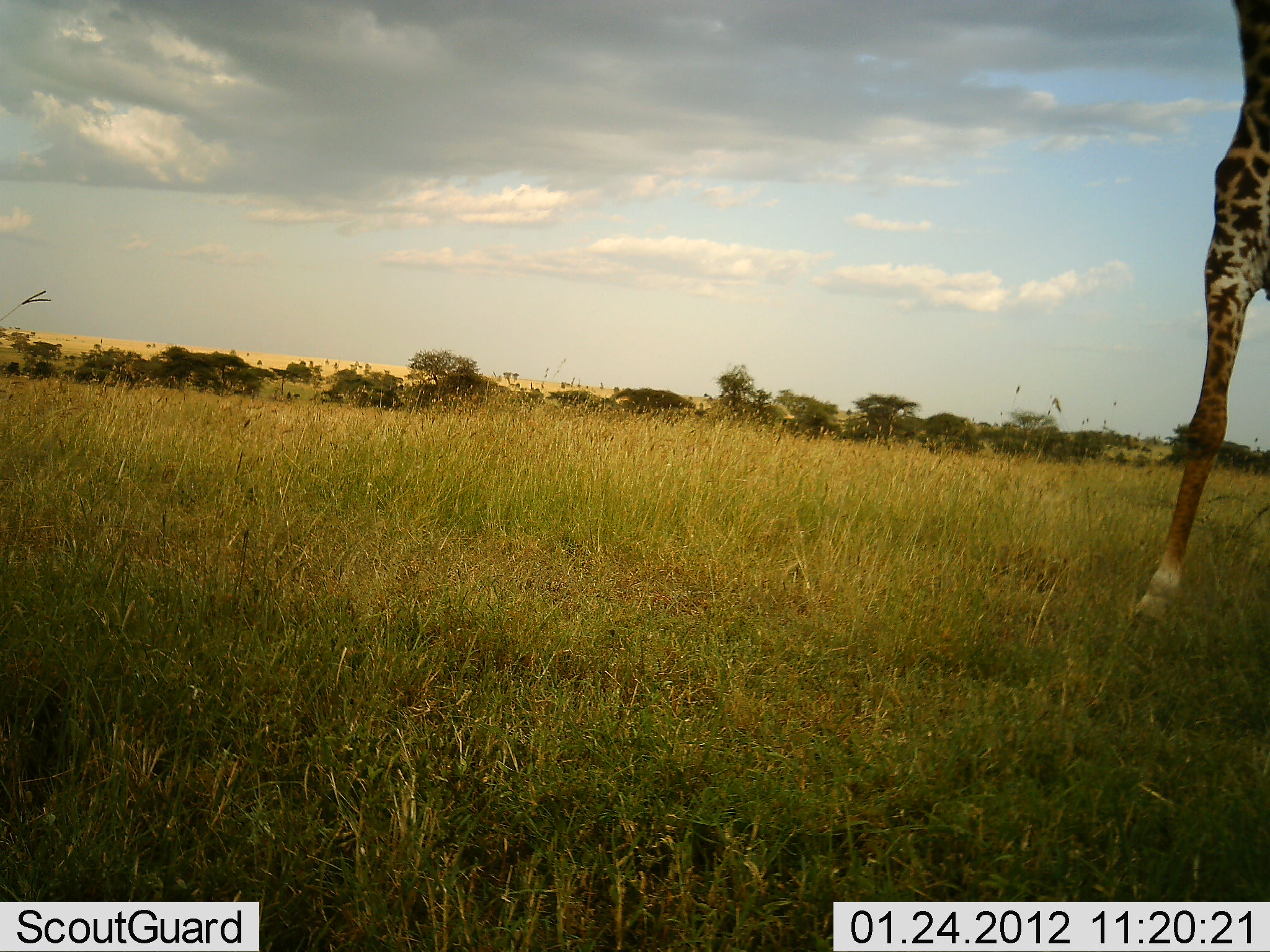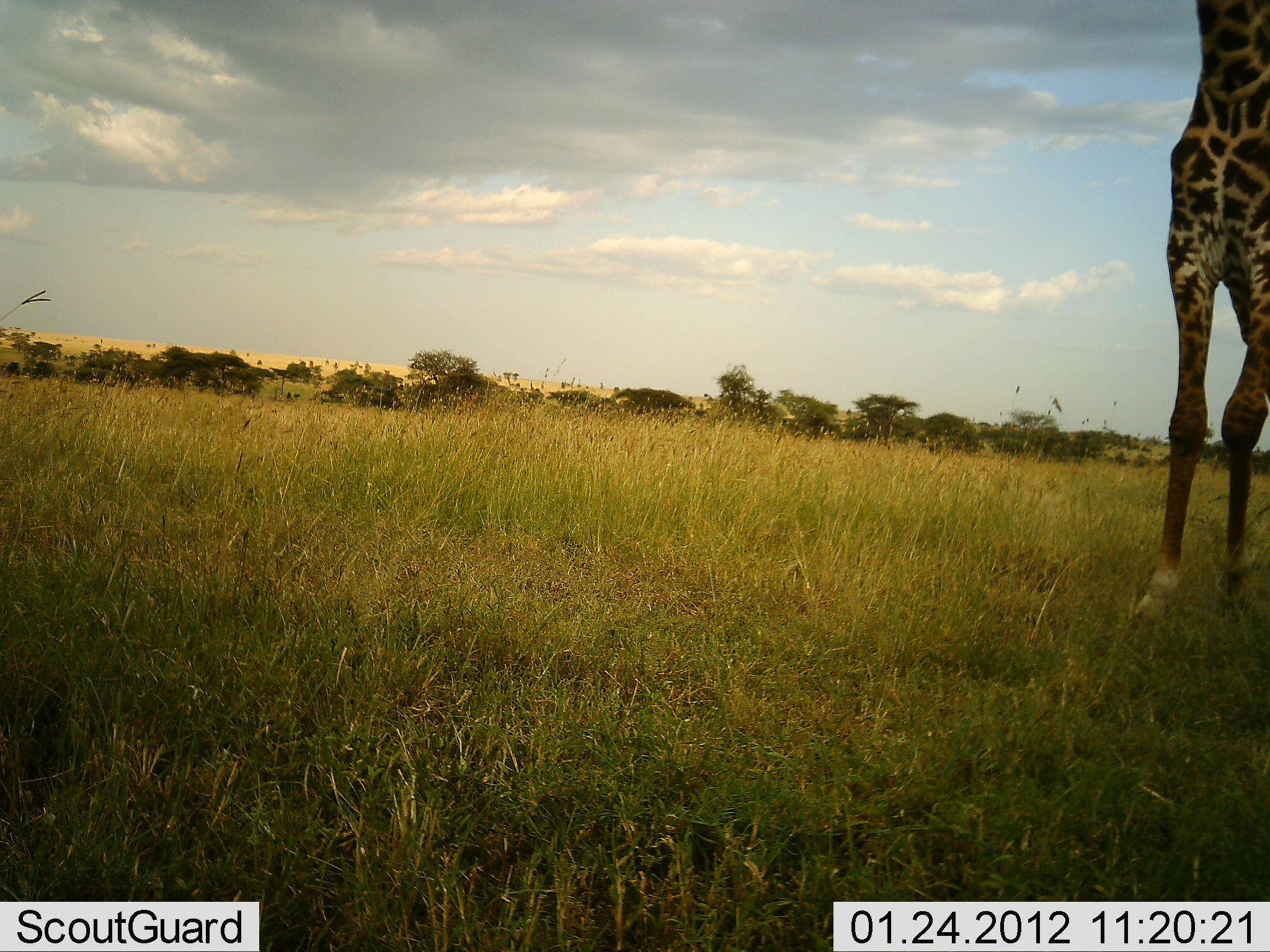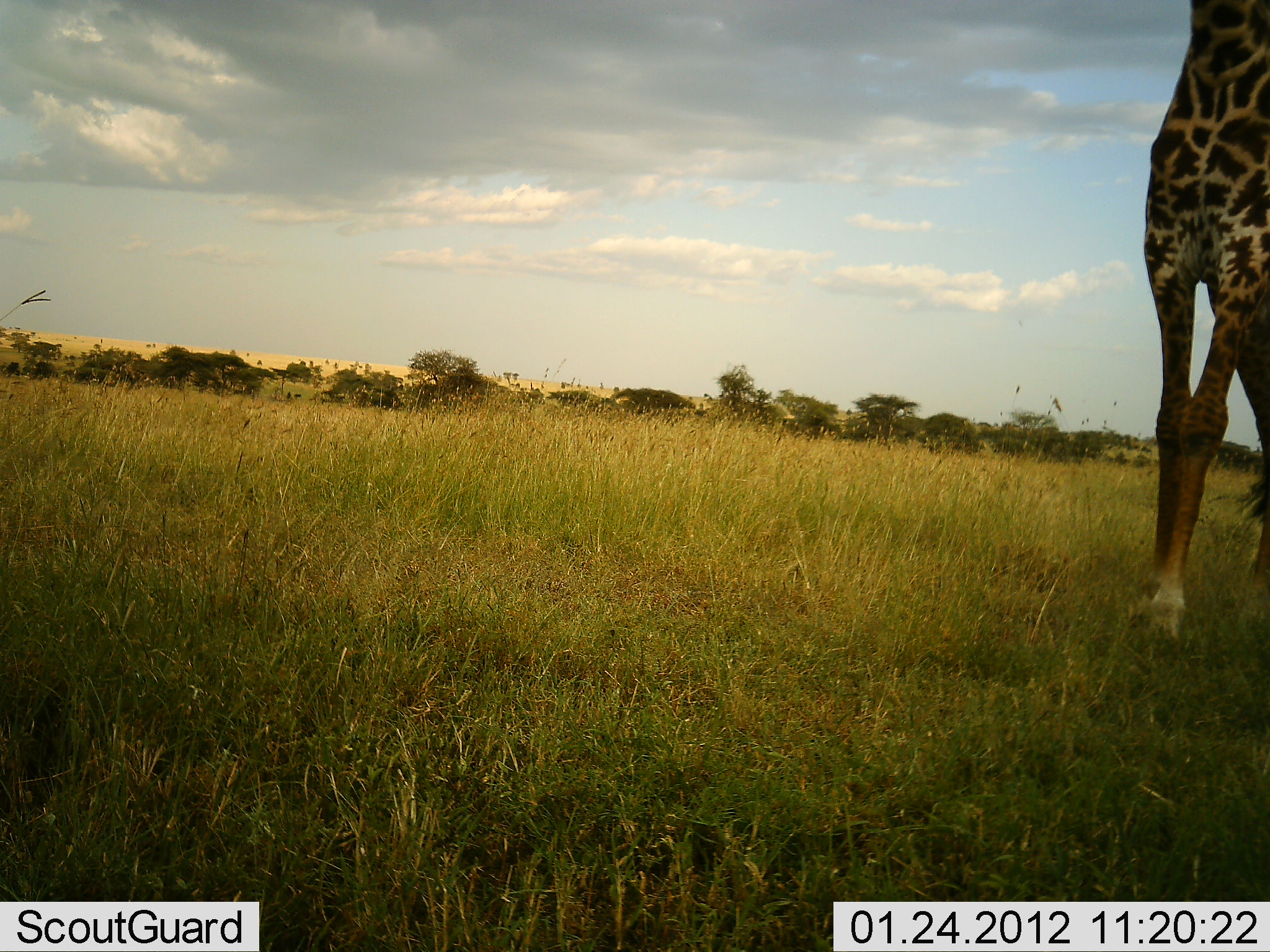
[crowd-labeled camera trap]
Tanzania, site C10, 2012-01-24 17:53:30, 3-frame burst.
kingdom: Animalia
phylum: Chordata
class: Mammalia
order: Artiodactyla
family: Giraffidae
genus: Giraffa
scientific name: Giraffa camelopardalis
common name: giraffe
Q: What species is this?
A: Giraffe (Giraffa camelopardalis).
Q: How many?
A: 1.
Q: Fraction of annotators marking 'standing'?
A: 24%.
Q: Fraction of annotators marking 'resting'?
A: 0%.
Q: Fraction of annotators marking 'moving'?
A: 76%.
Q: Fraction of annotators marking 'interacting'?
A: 0%.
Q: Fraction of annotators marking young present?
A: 0%.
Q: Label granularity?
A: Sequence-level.